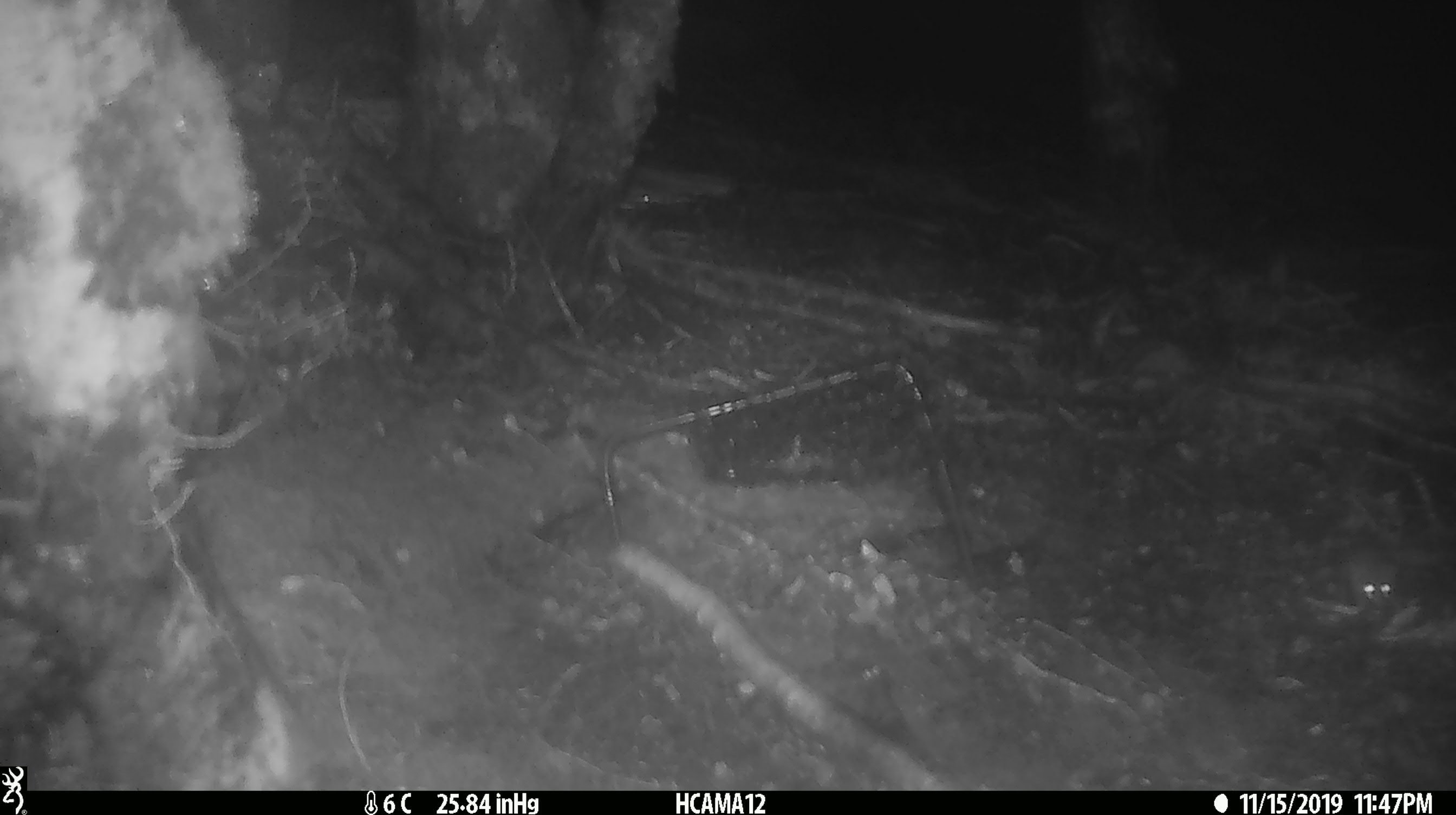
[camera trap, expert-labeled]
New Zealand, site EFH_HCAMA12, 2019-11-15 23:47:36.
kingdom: Animalia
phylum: Chordata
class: Mammalia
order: Rodentia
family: Muridae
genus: Mus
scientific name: Mus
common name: mouse